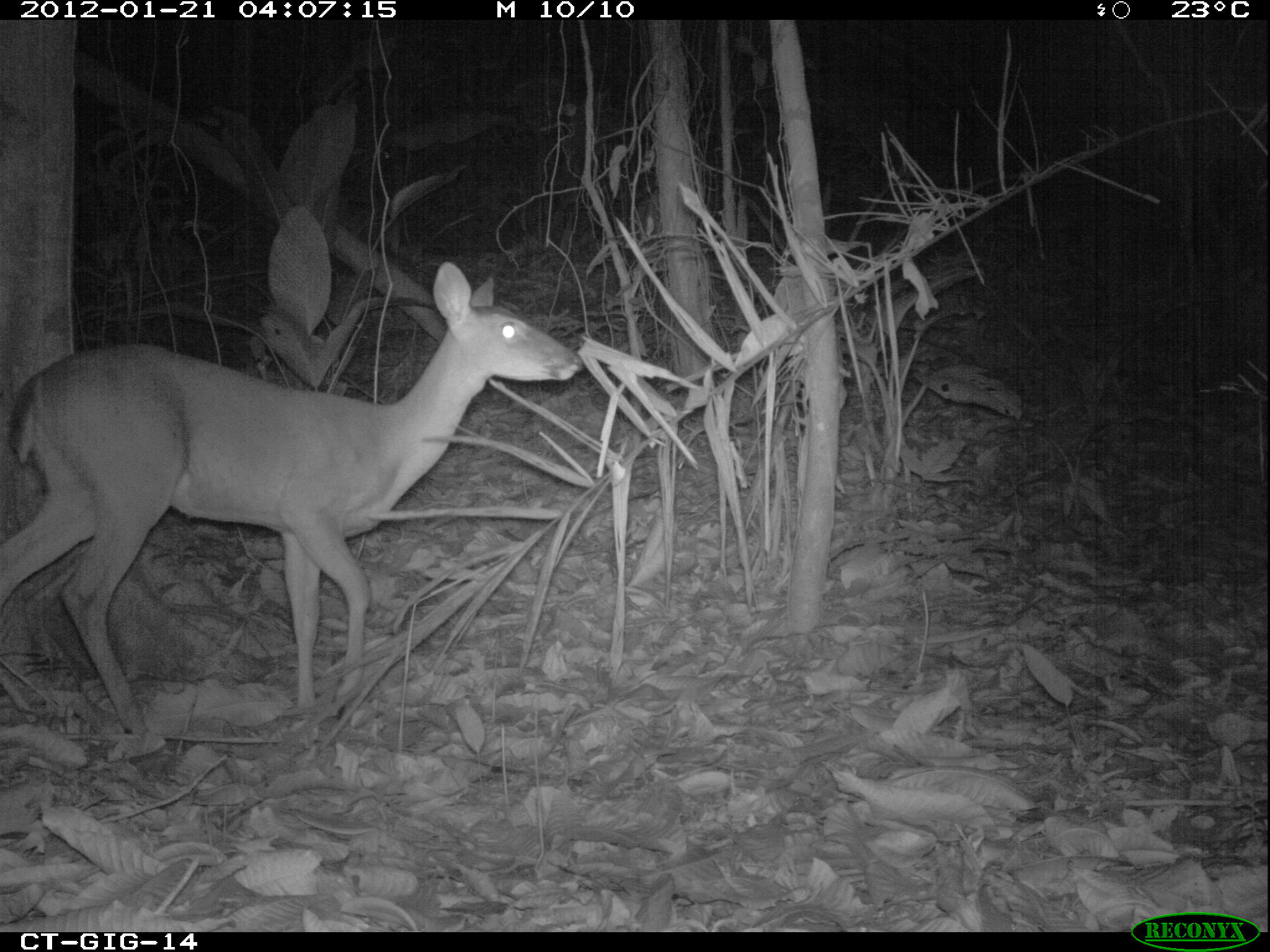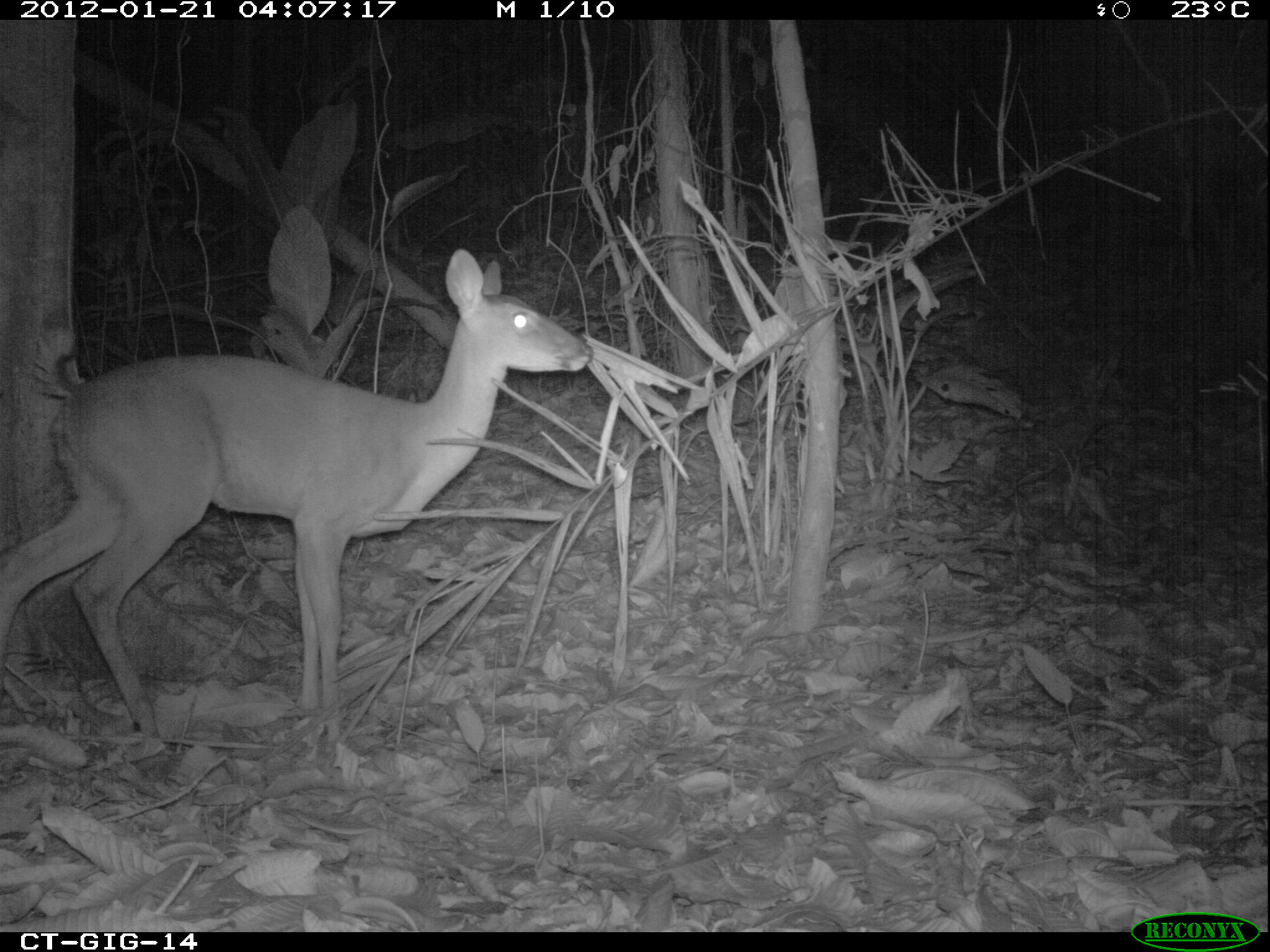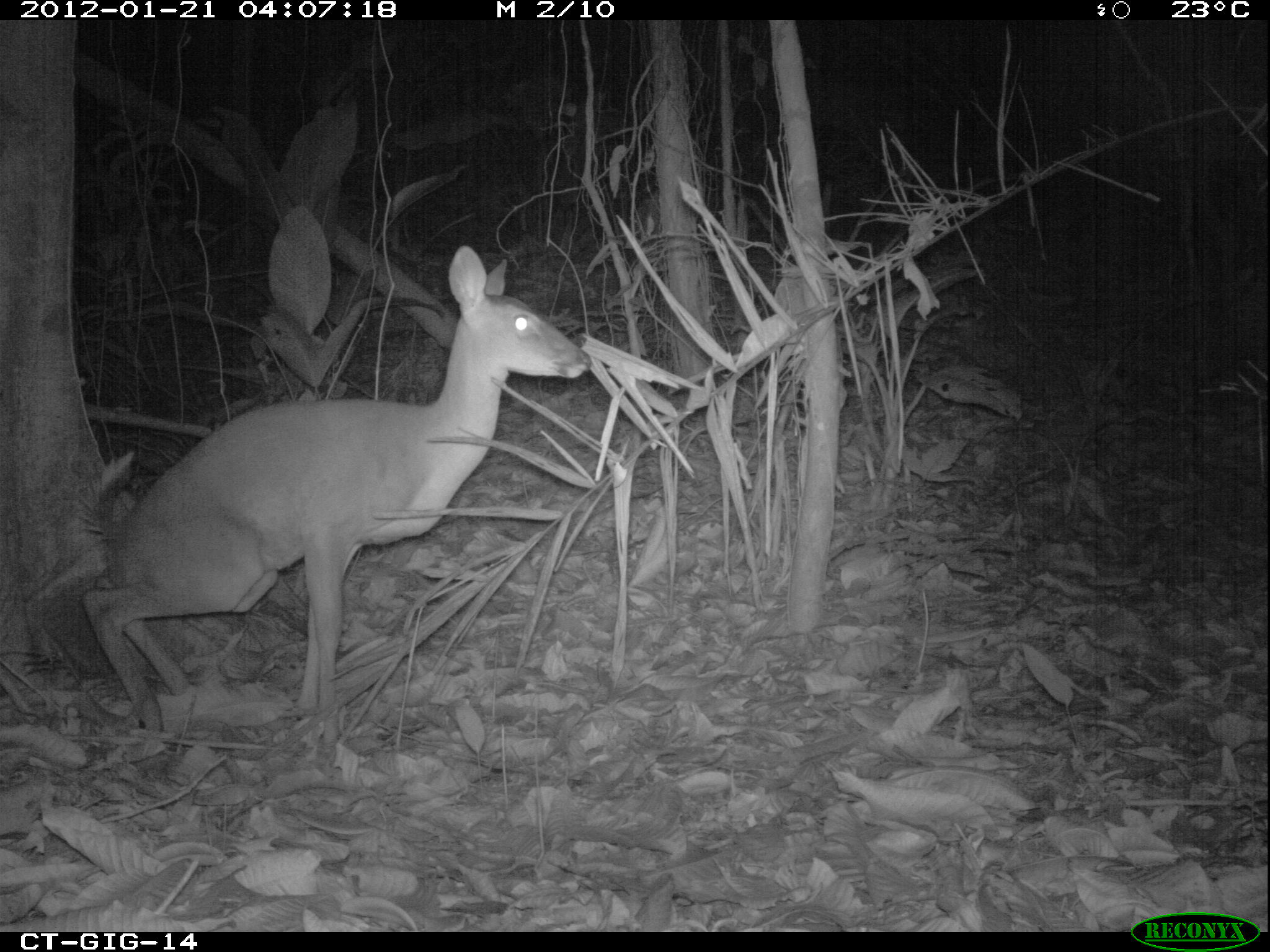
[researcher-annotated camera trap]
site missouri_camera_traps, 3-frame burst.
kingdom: Animalia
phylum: Chordata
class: Mammalia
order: Artiodactyla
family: Cervidae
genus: Odocoileus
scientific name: Odocoileus virginianus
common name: white-tailed deer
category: white tailed deer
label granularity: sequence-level